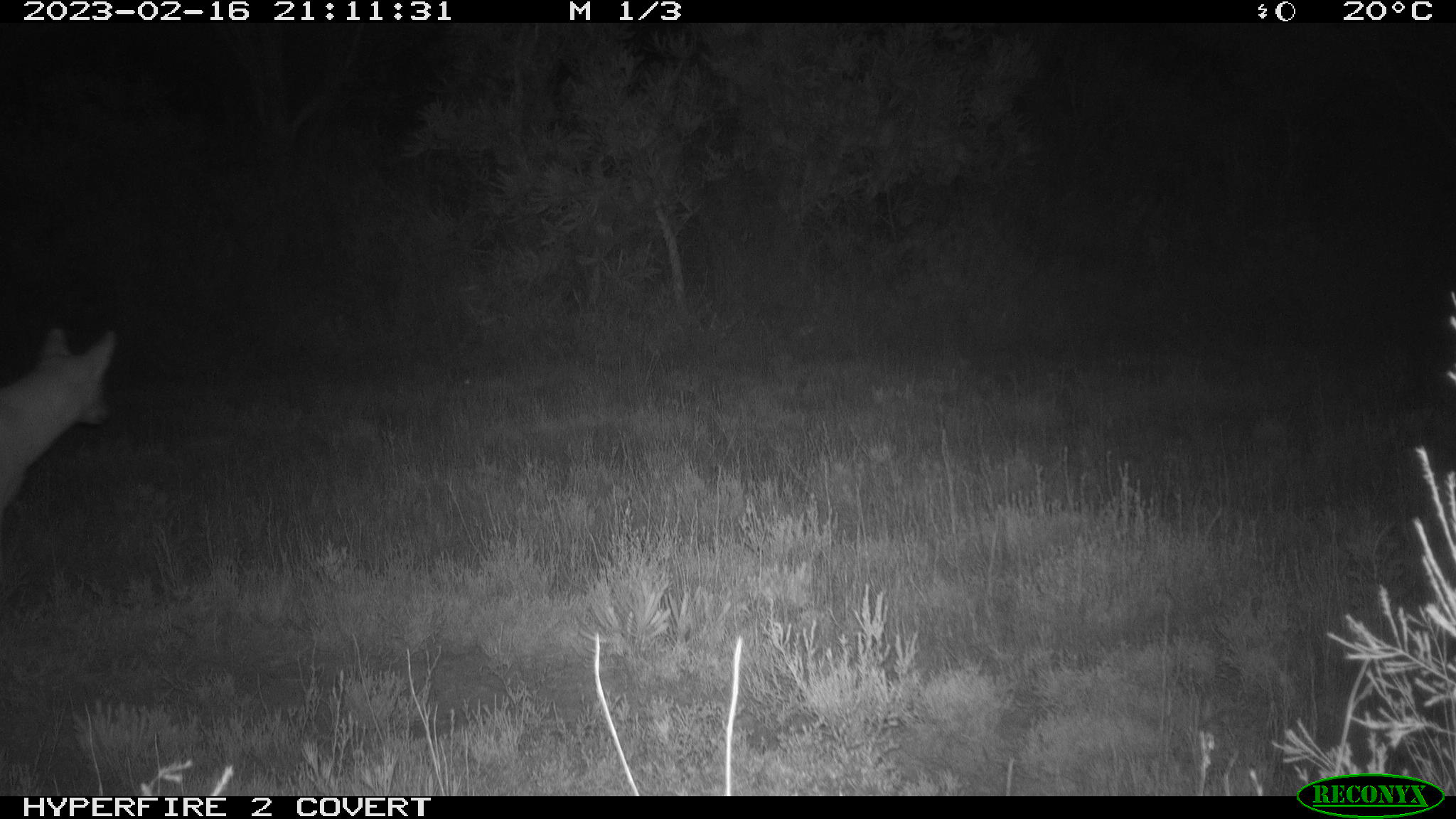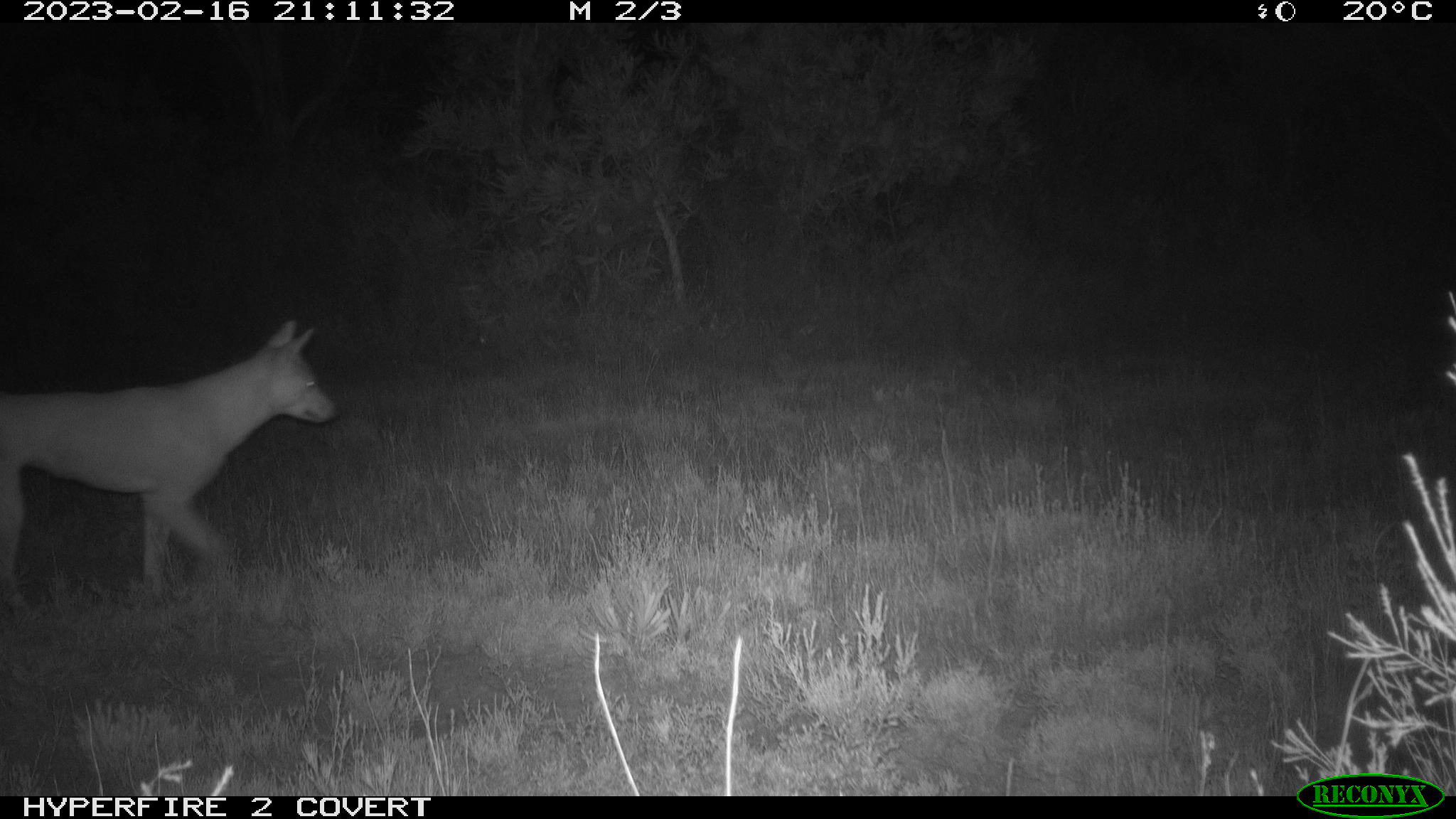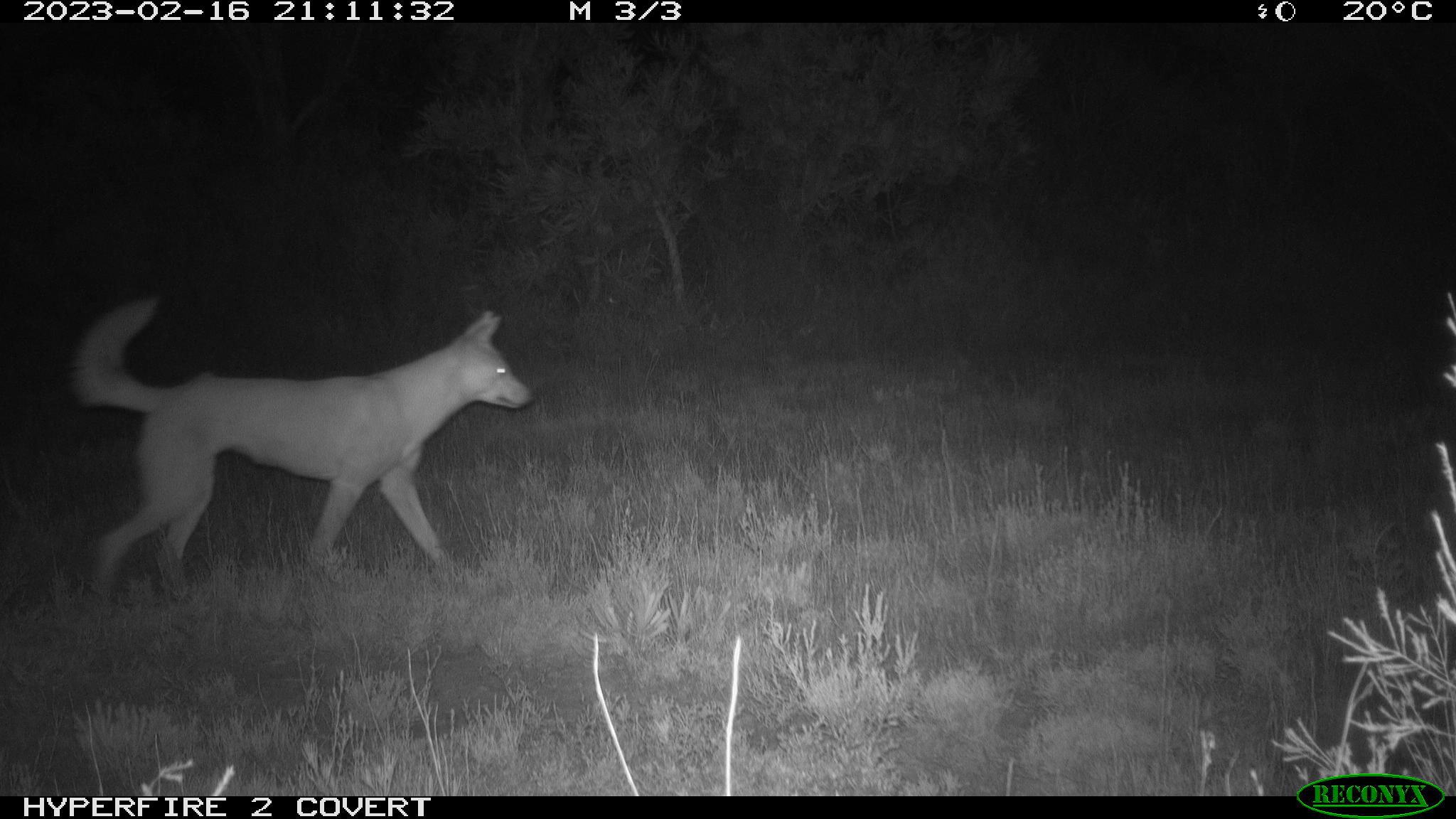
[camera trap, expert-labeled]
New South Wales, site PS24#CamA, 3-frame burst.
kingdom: Animalia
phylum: Chordata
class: Mammalia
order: Carnivora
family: Canidae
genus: Canis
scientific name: Canis familiaris dingo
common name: dingo